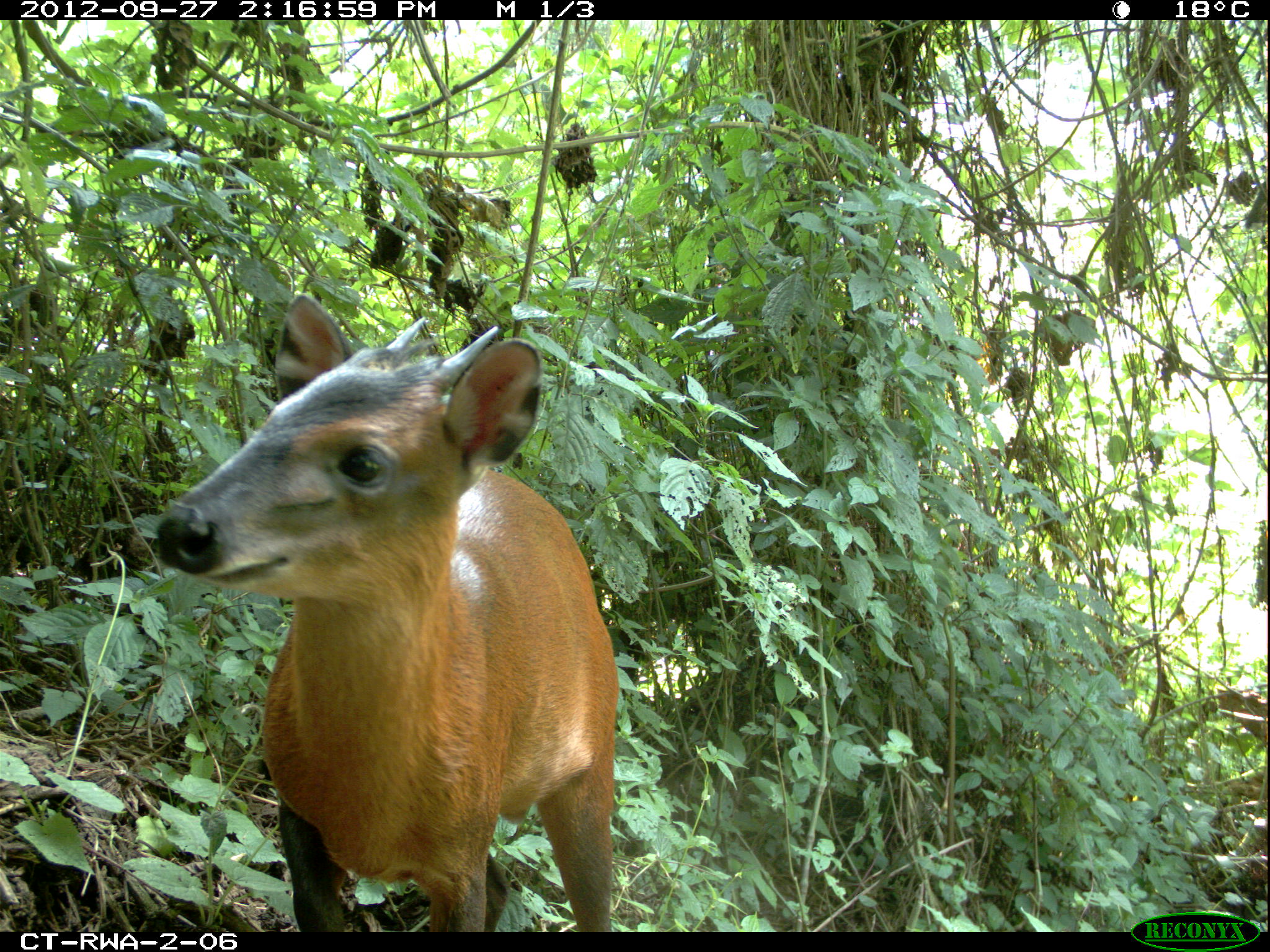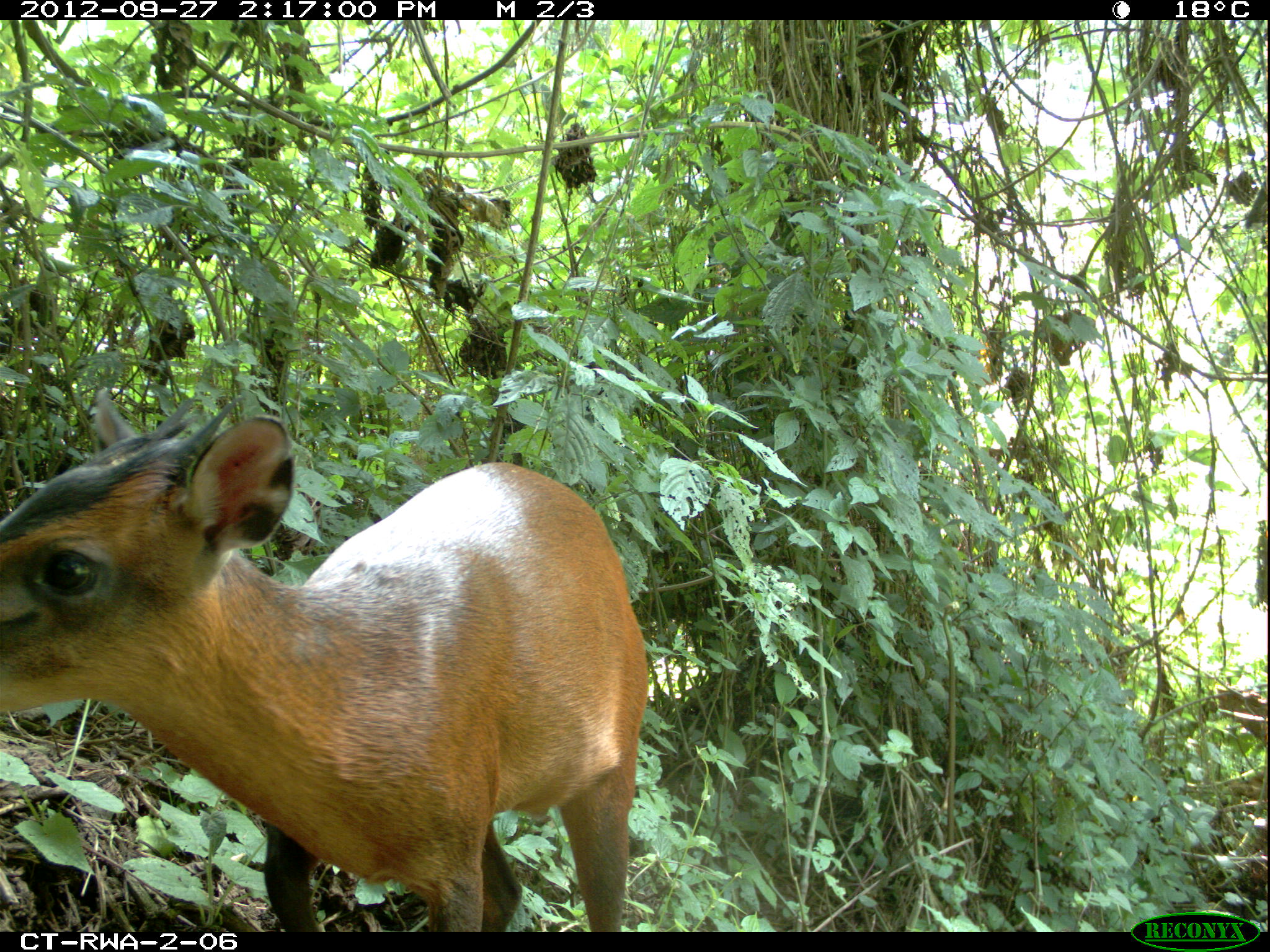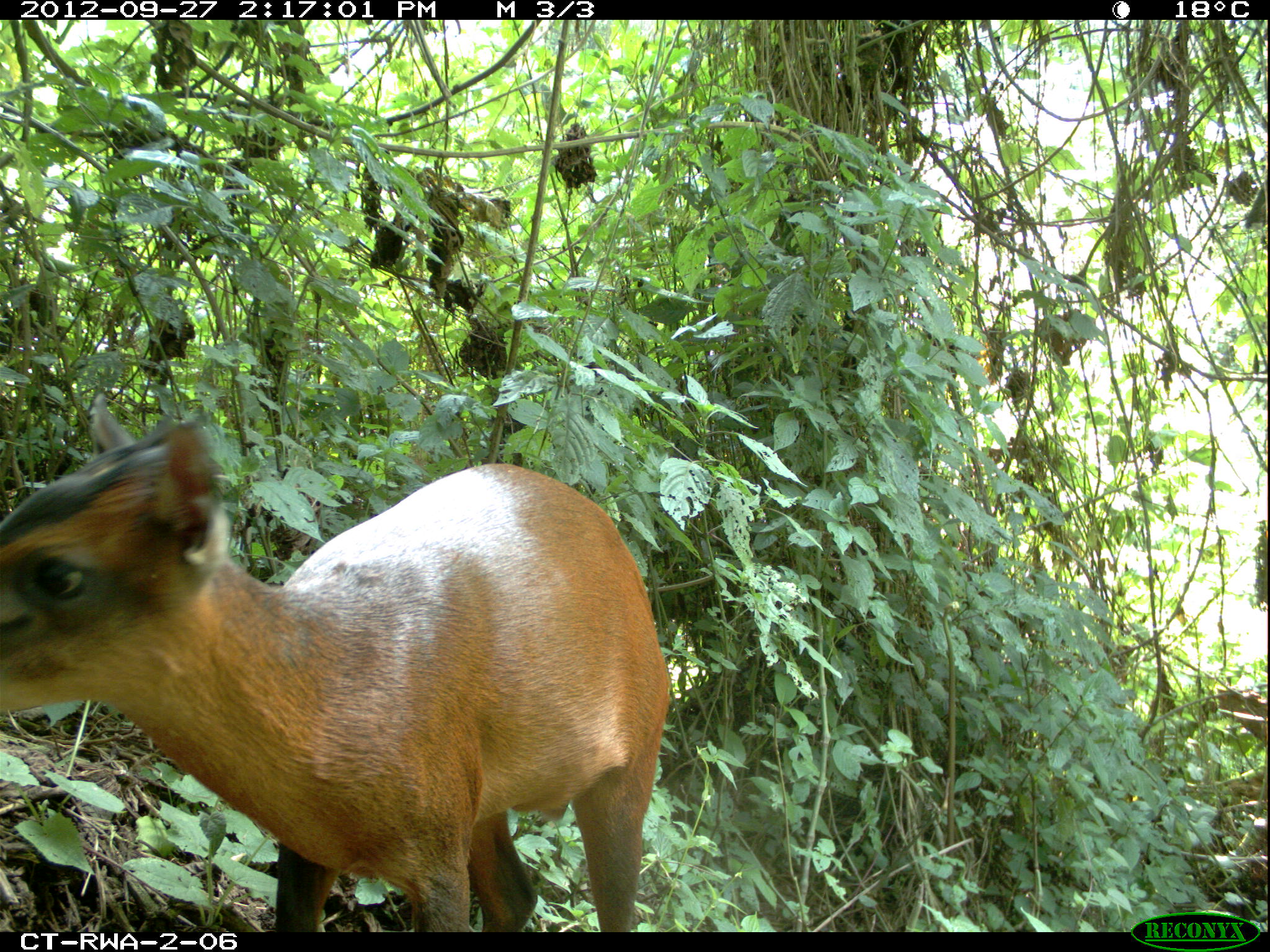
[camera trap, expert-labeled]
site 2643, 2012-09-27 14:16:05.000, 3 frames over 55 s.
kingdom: Animalia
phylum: Chordata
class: Mammalia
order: Artiodactyla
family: Bovidae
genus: Cephalophus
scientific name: Cephalophus nigrifrons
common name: black-fronted duiker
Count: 1.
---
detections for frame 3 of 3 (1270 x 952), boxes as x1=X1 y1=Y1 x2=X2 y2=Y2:
cephalophus nigrifrons: x1=0 y1=392 x2=671 y2=931